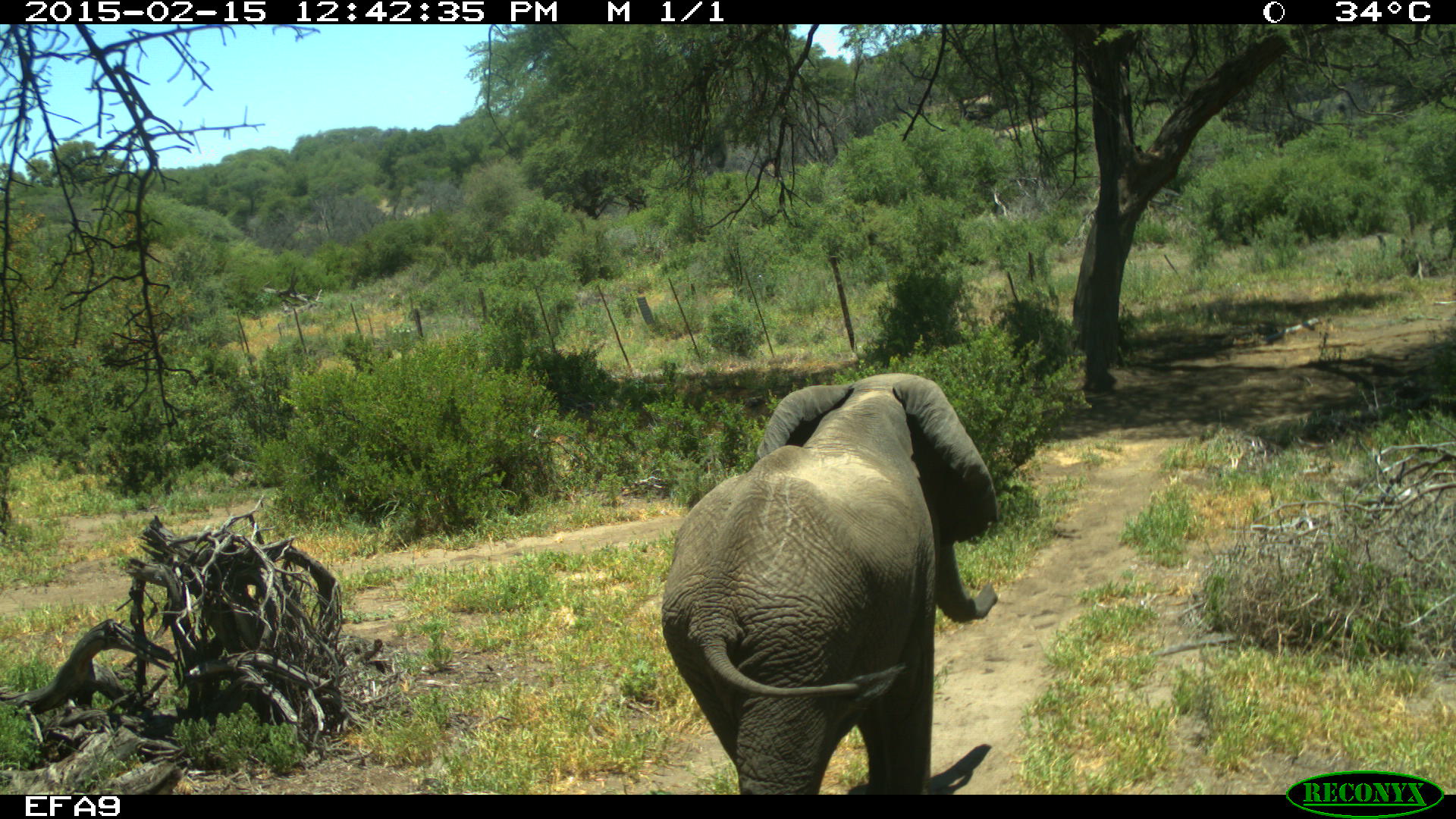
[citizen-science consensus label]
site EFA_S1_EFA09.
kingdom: Animalia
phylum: Chordata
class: Mammalia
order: Proboscidea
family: Elephantidae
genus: Loxodonta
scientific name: Loxodonta africana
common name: african bush elephant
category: elephant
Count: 1.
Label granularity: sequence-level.